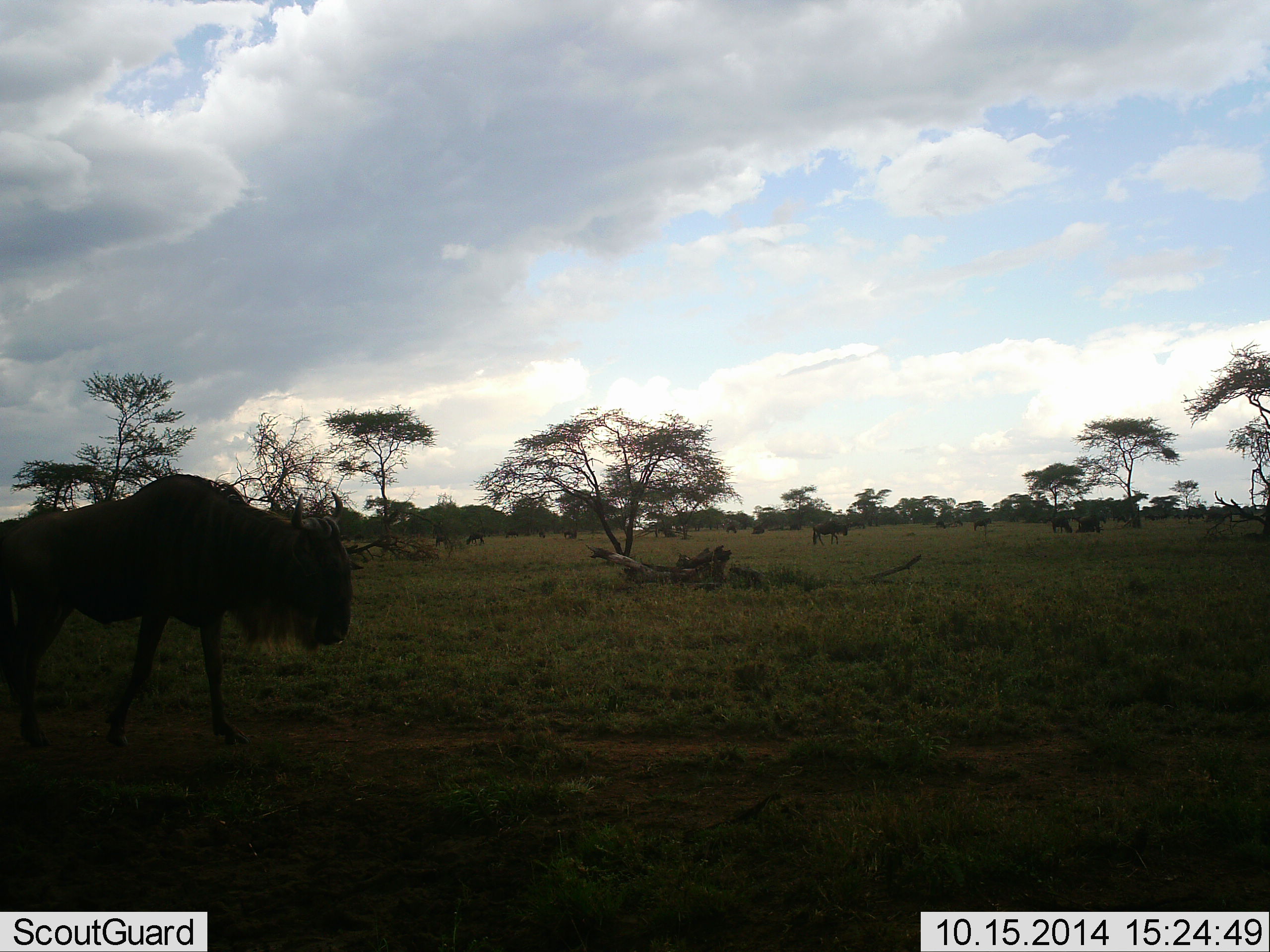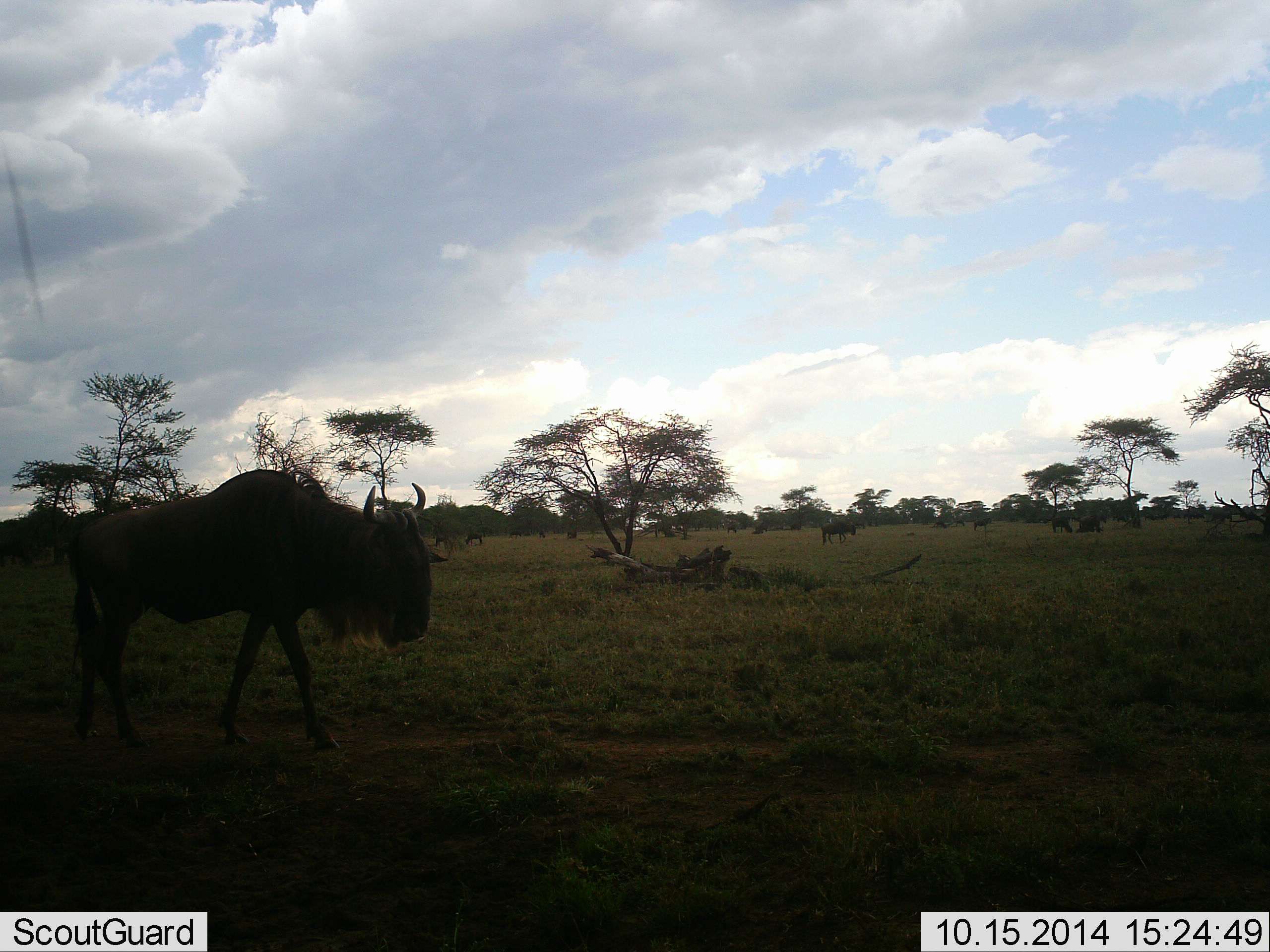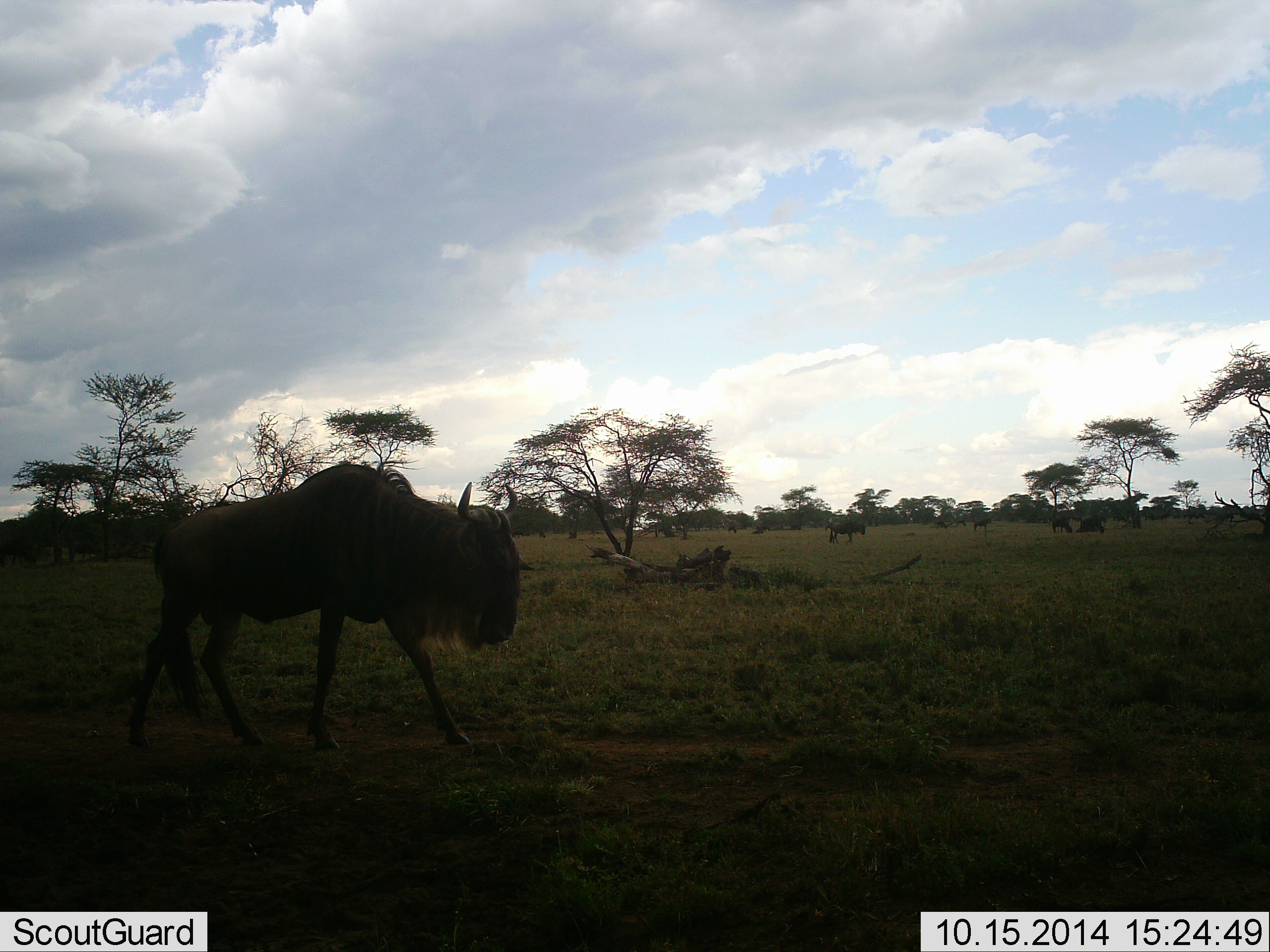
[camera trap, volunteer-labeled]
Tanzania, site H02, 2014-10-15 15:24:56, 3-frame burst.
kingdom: Animalia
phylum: Chordata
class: Mammalia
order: Artiodactyla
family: Bovidae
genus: Connochaetes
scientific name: Connochaetes taurinus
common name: blue wildebeest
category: wildebeest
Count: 11-50.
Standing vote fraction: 30%.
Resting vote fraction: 0%.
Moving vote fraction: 100%.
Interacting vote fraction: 0%.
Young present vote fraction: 0%.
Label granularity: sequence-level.